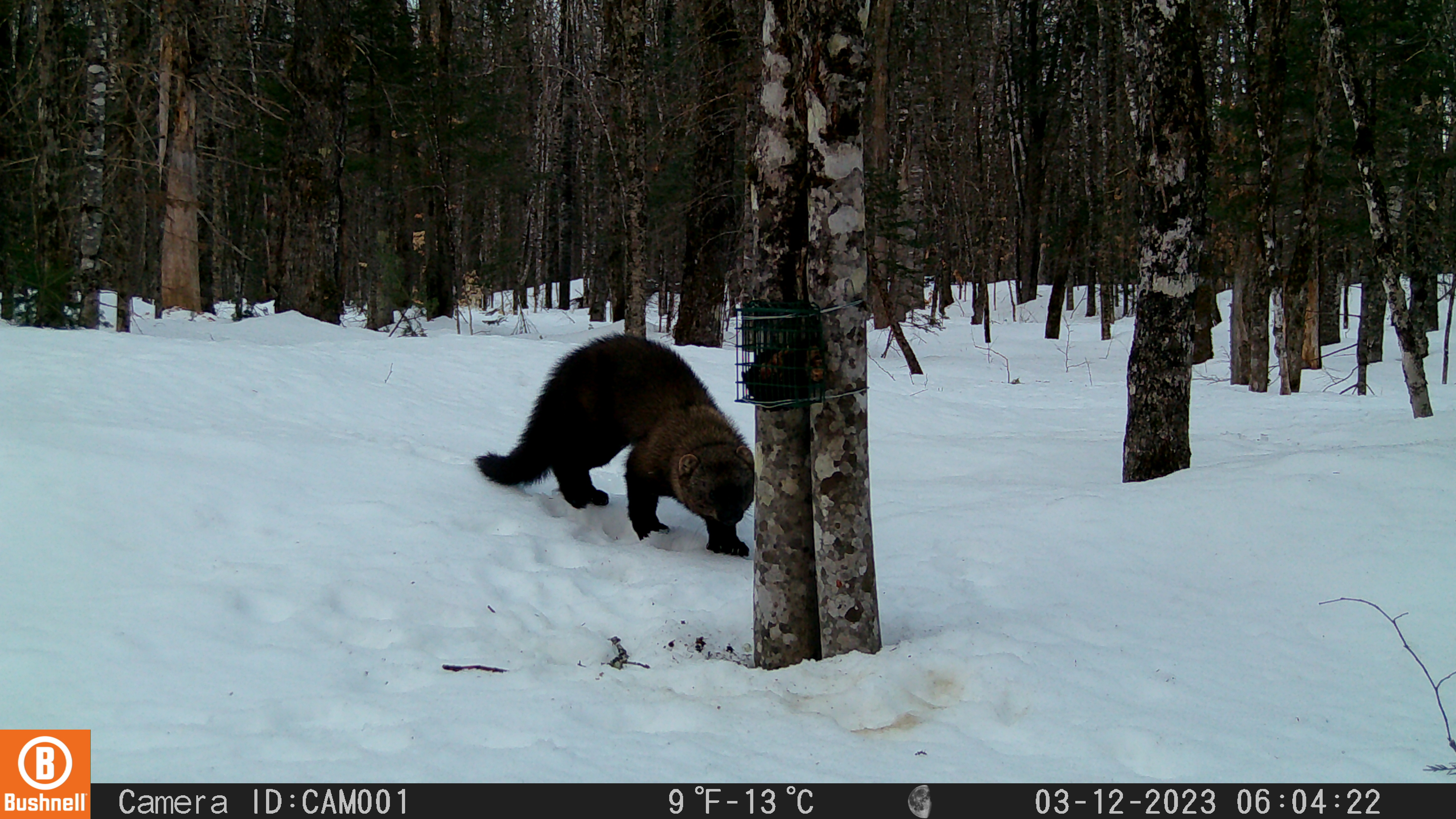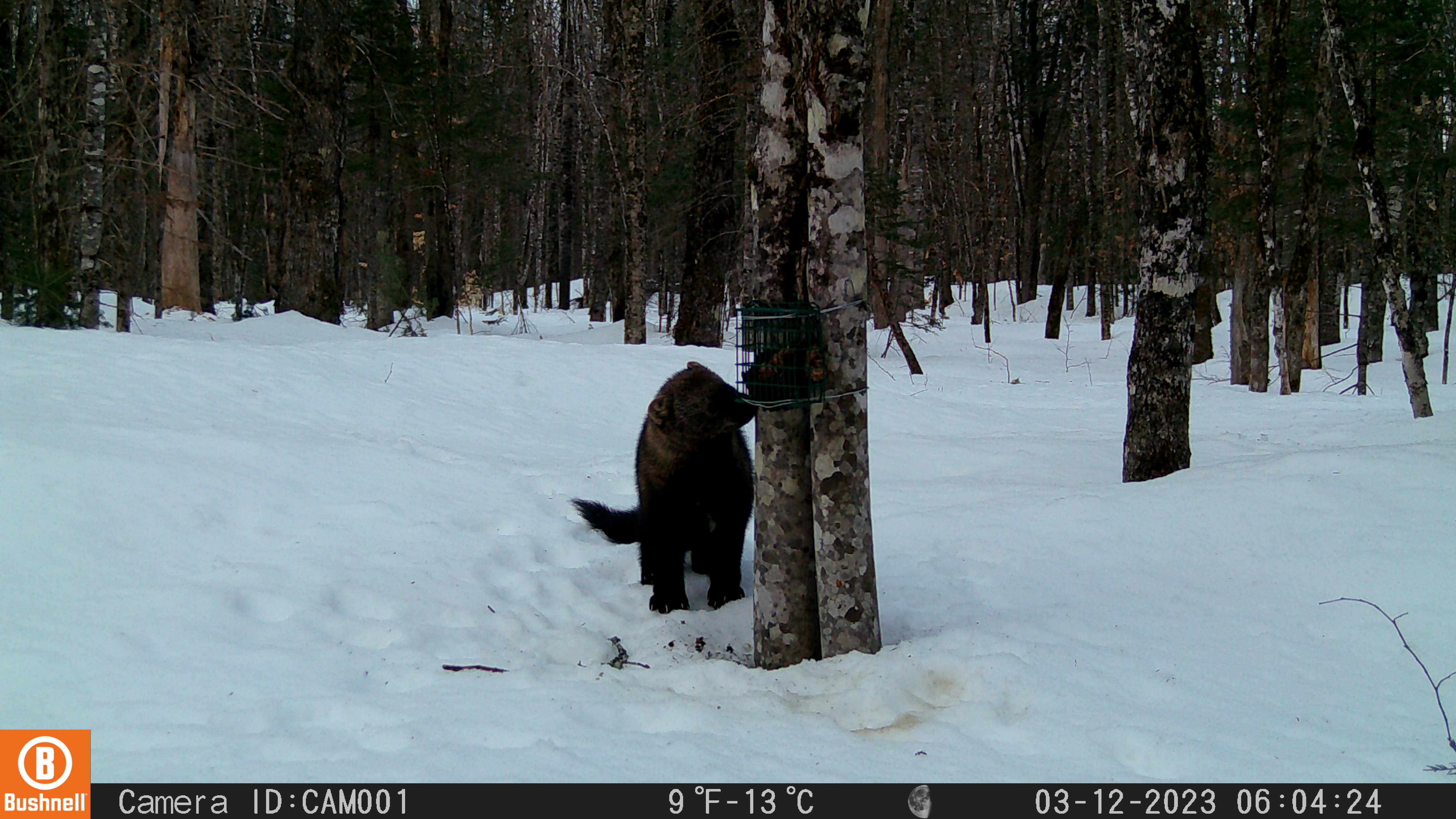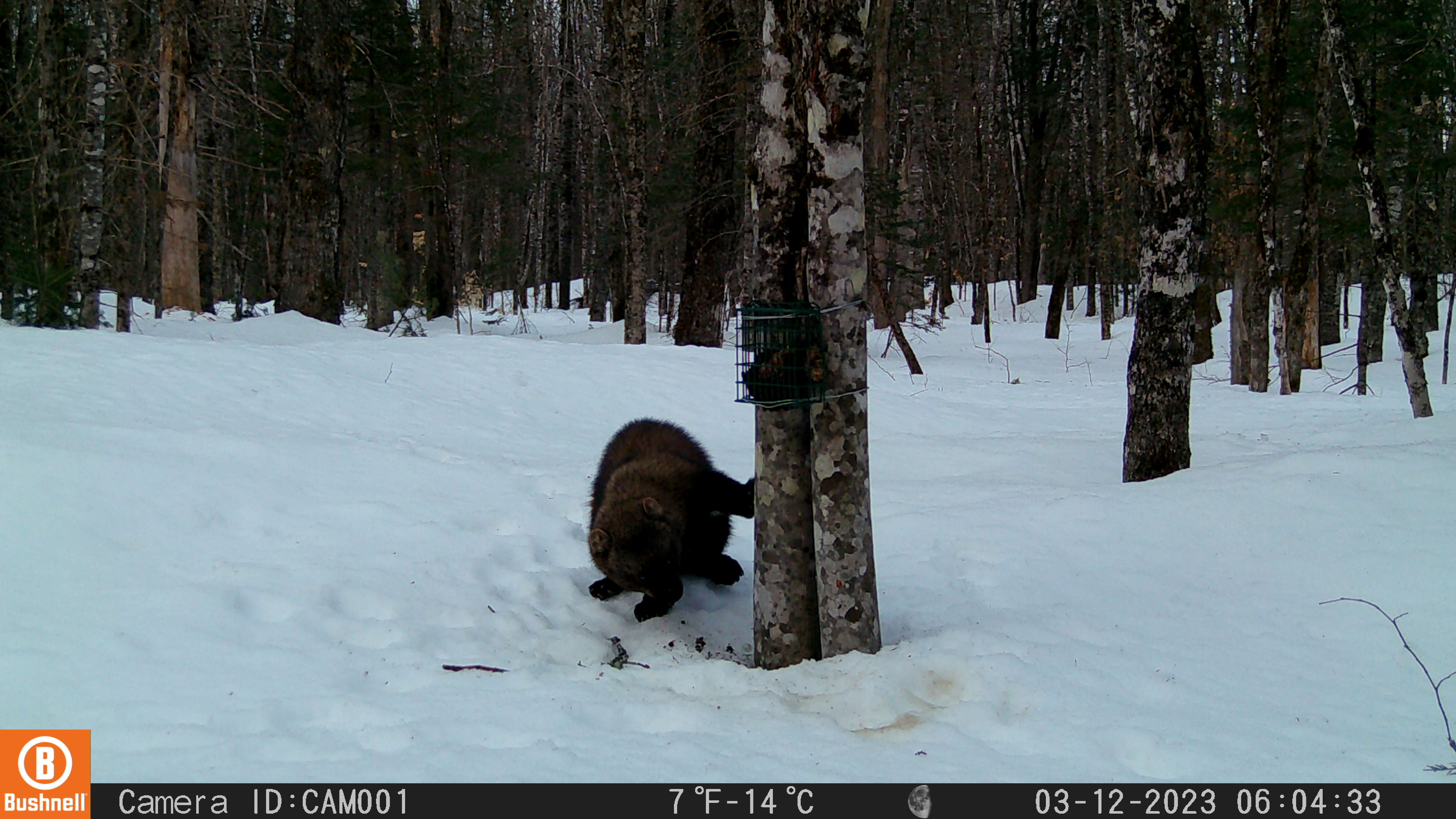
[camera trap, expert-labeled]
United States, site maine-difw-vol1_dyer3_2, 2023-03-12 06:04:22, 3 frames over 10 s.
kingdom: Animalia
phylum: Chordata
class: Mammalia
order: Carnivora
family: Mustelidae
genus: Pekania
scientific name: Pekania pennanti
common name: fisher